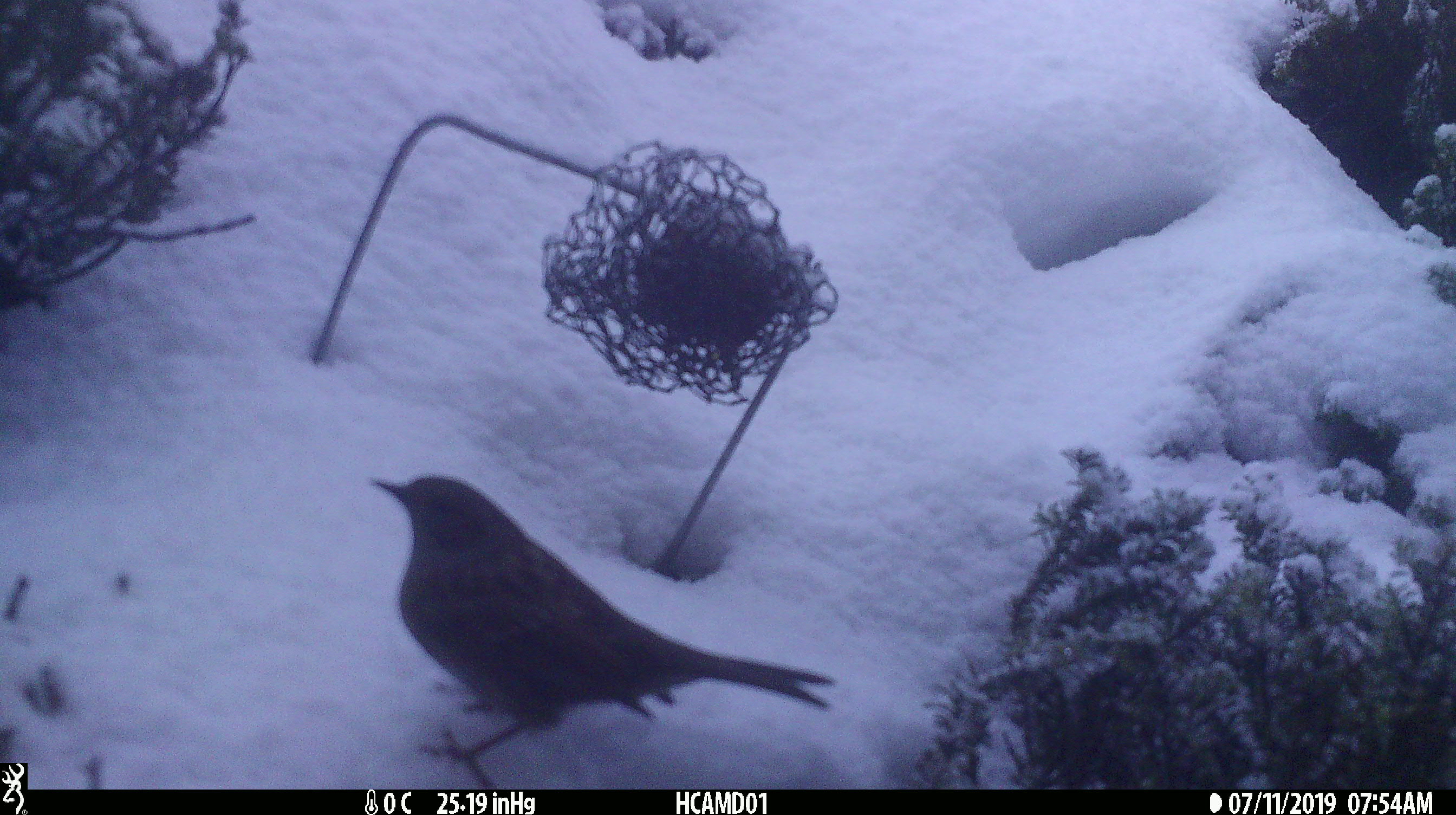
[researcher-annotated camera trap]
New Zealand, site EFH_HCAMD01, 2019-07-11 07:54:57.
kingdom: Animalia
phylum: Chordata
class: Aves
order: Passeriformes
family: Prunellidae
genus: Prunella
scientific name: Prunella modularis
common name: dunnock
Dunnock (Prunella modularis).